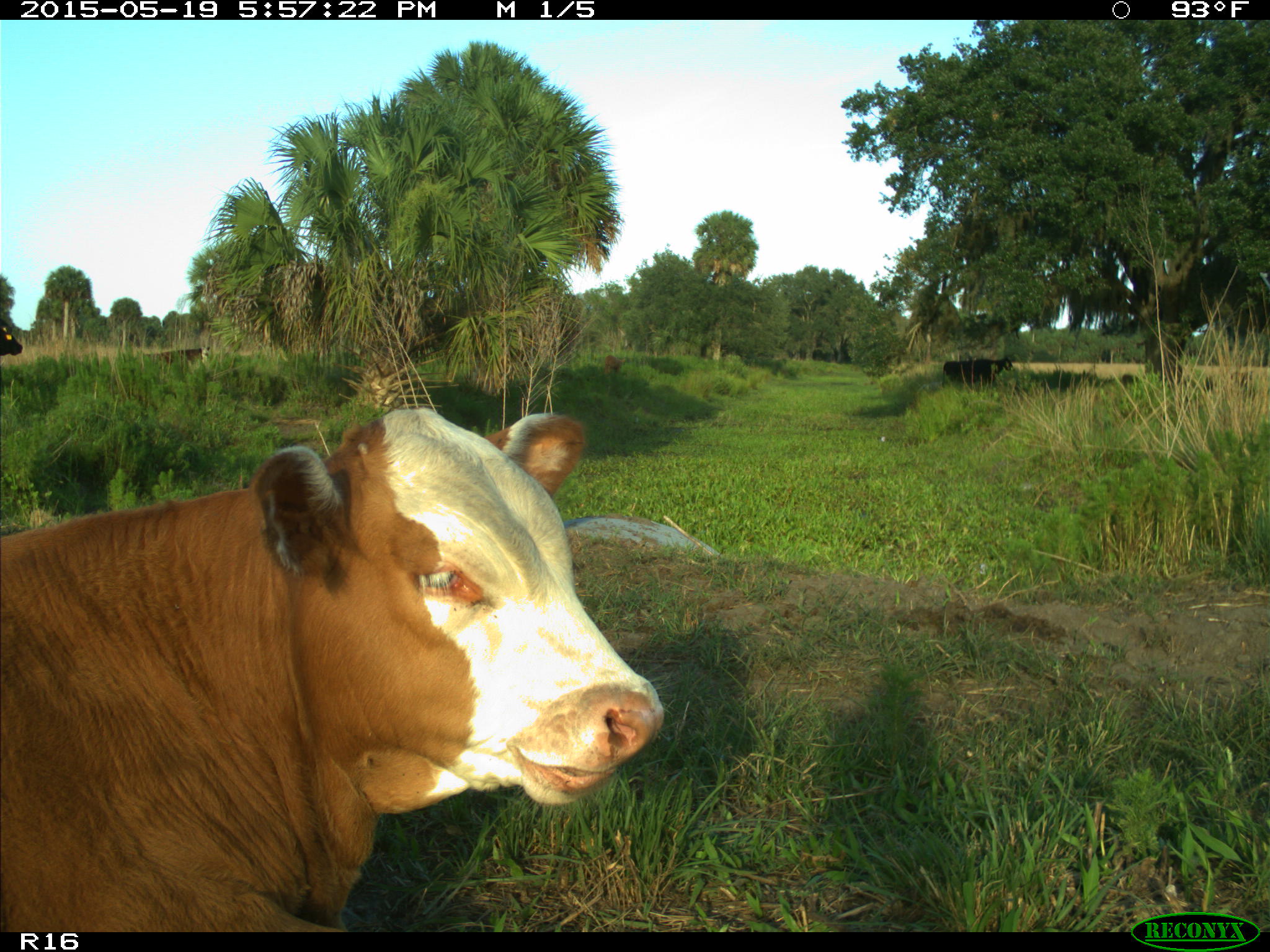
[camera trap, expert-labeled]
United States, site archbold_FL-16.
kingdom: Animalia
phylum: Chordata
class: Mammalia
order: Artiodactyla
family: Bovidae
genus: Bos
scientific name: Bos taurus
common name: domestic cow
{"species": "Bos taurus (domestic cow)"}